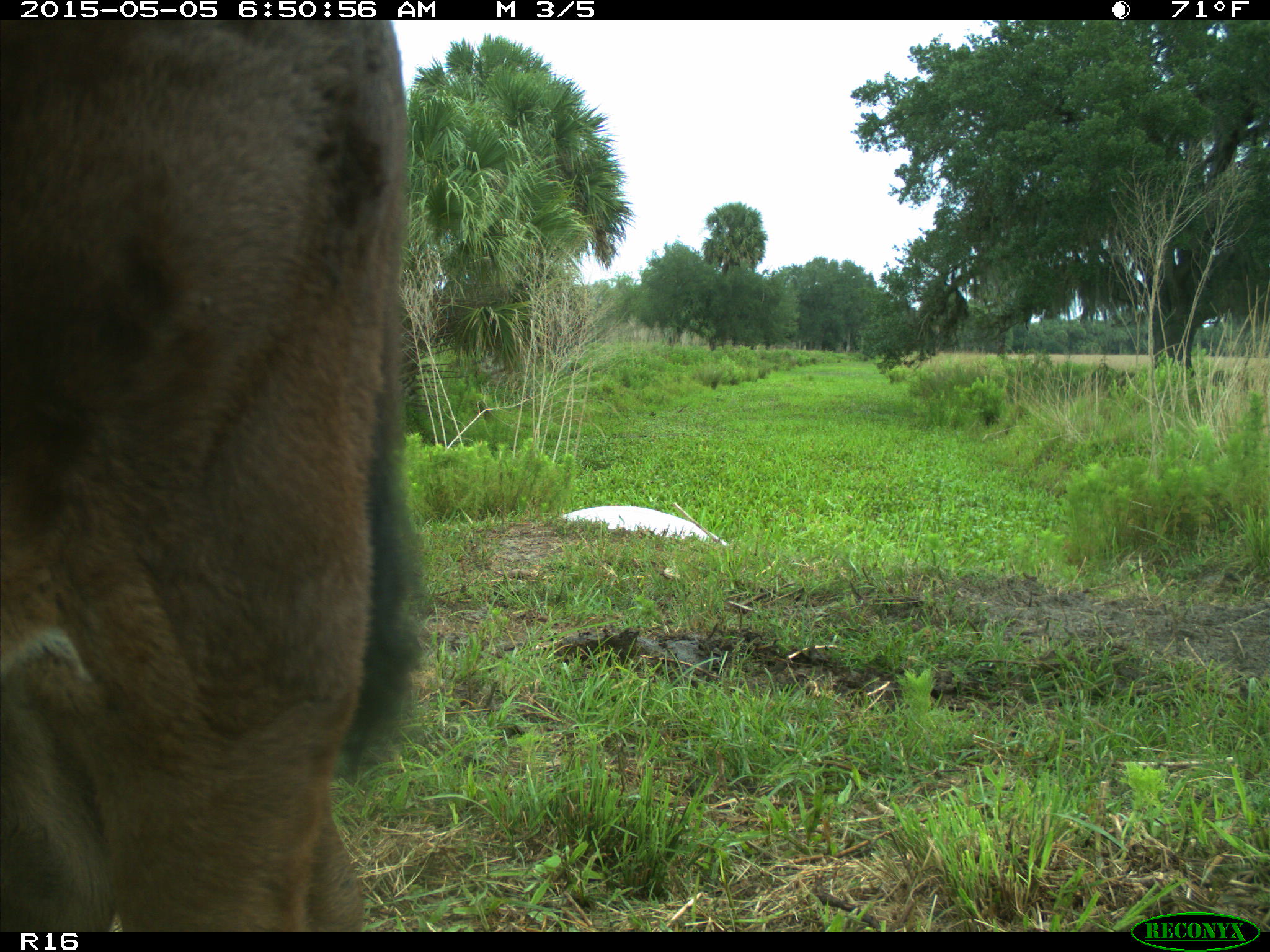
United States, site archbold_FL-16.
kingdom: Animalia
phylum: Chordata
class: Mammalia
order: Artiodactyla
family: Bovidae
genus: Bos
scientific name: Bos taurus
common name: domestic cow